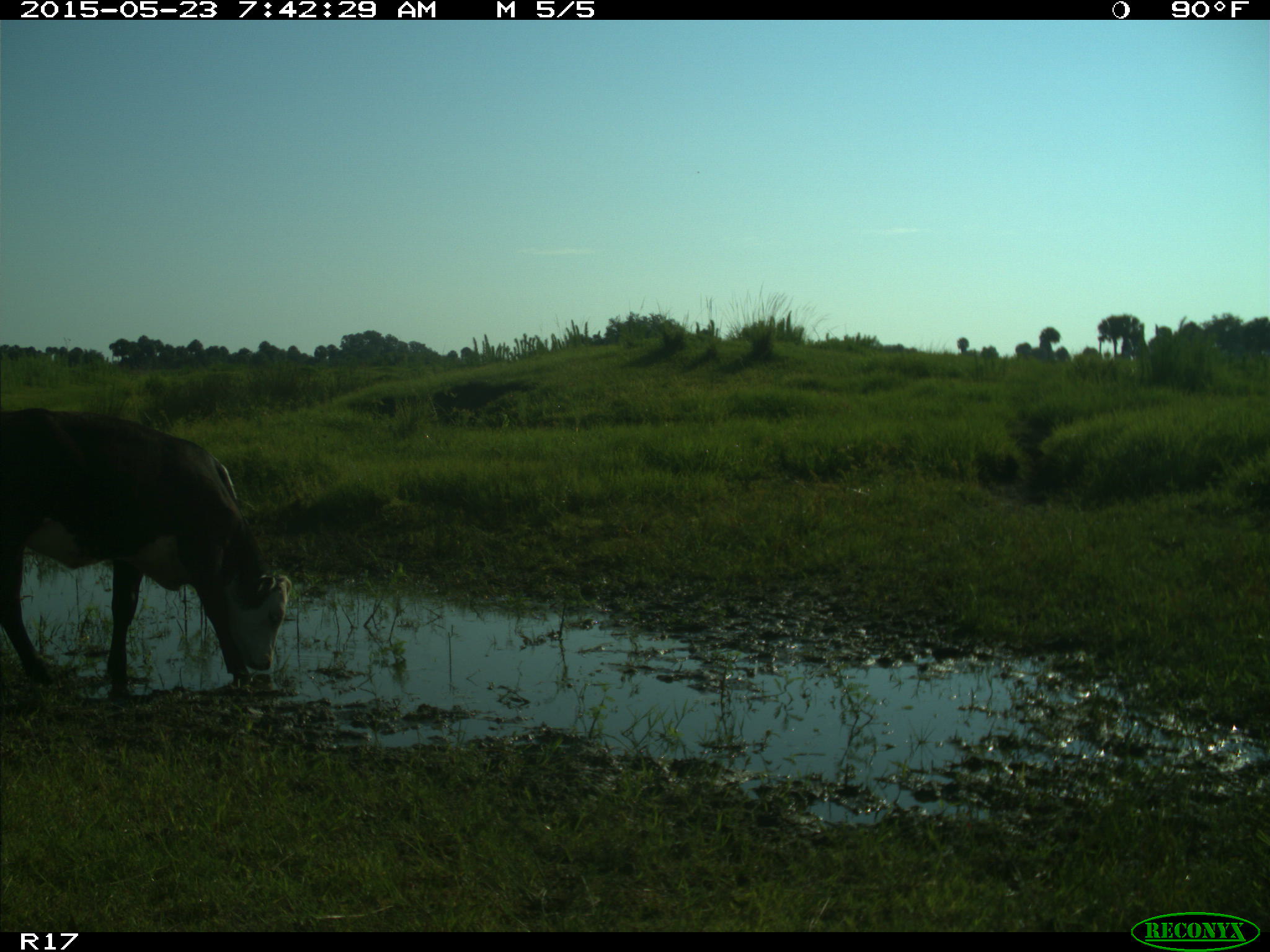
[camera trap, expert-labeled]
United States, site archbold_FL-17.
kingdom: Animalia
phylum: Chordata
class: Mammalia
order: Artiodactyla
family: Bovidae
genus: Bos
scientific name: Bos taurus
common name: domestic cow